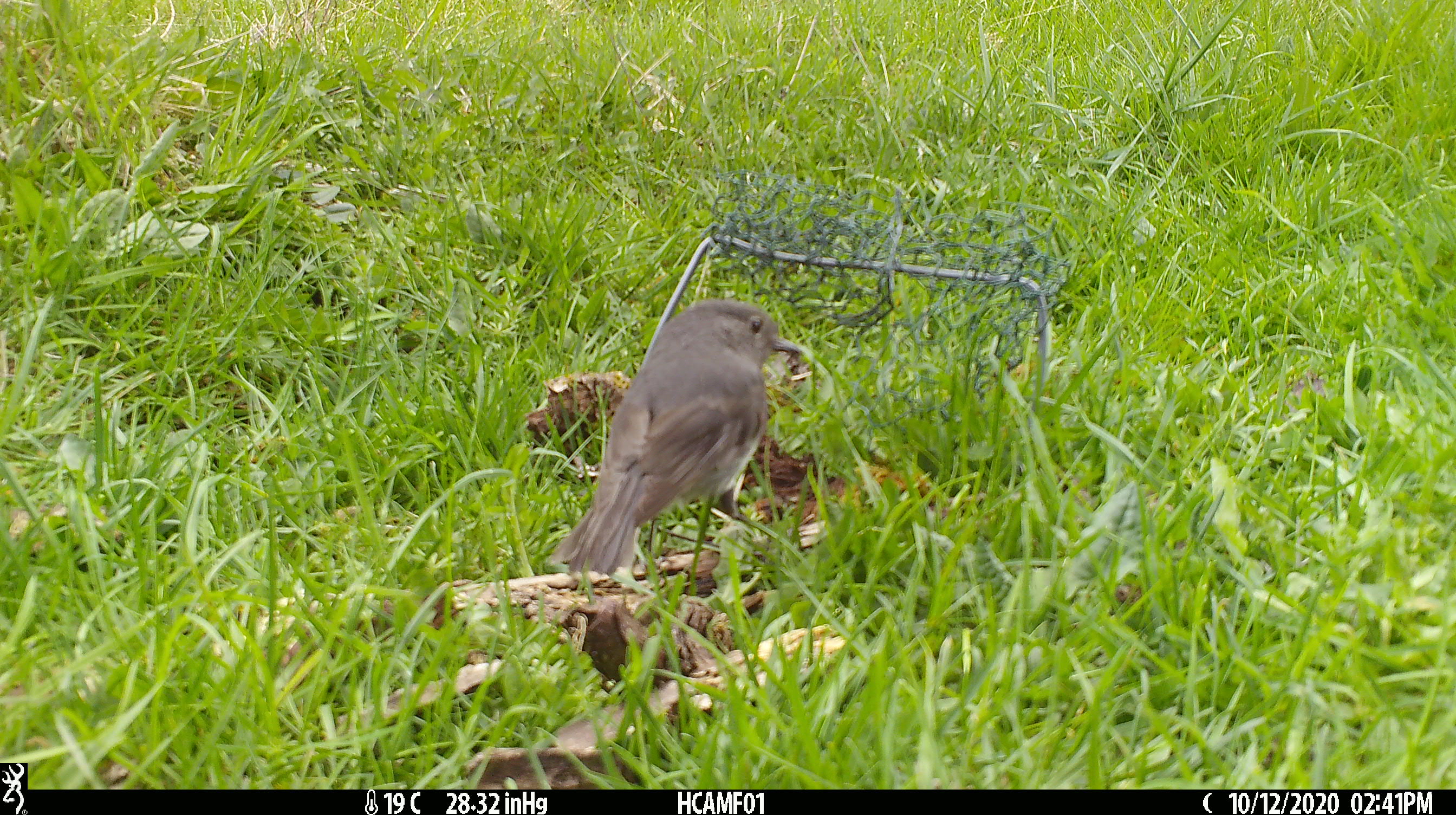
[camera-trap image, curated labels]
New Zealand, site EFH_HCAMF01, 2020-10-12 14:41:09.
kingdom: Animalia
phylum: Chordata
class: Aves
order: Passeriformes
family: Petroicidae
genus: Petroica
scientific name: Petroica australis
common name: new zealand robin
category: robin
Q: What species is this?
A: Robin (new zealand robin) (Petroica australis).